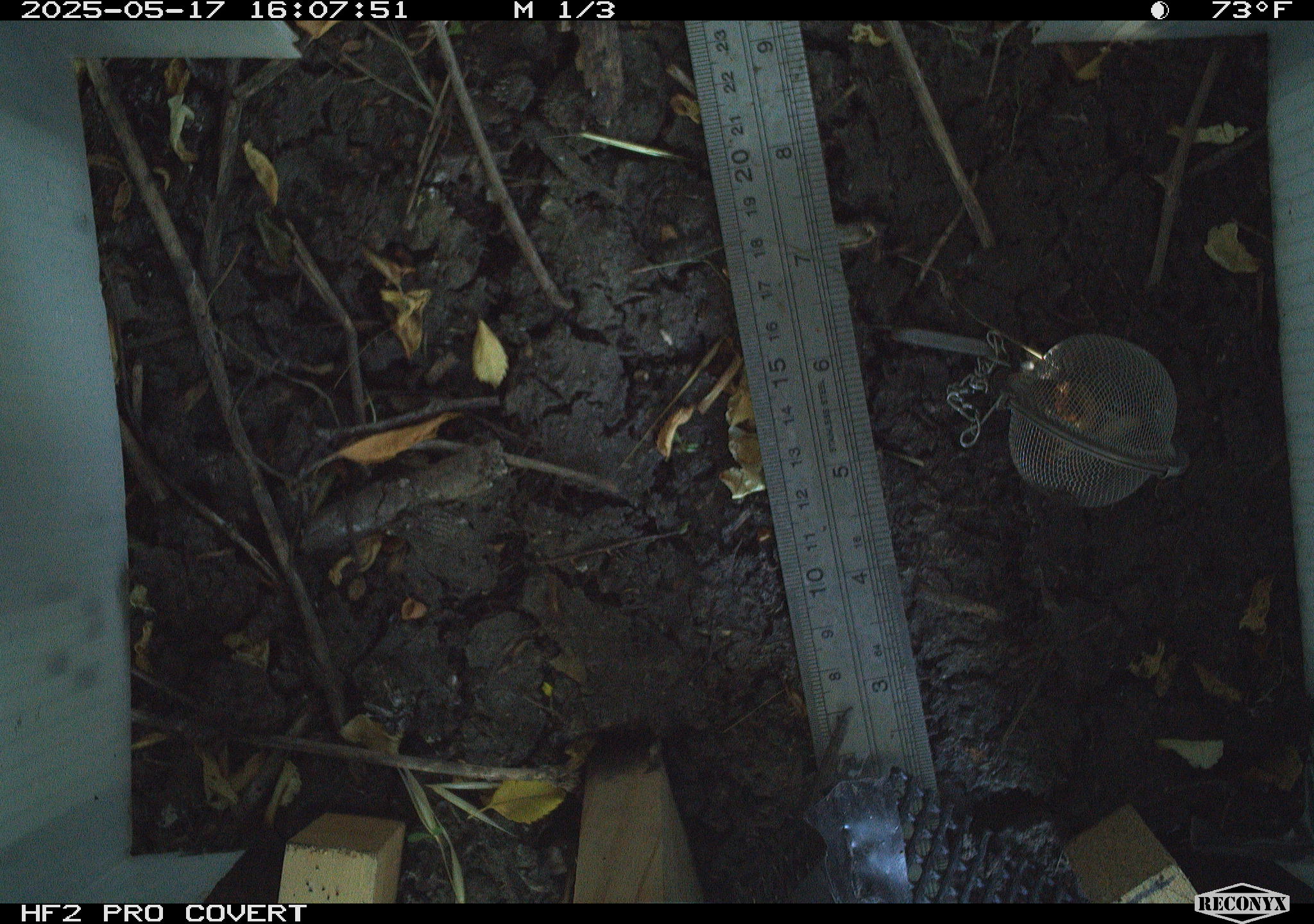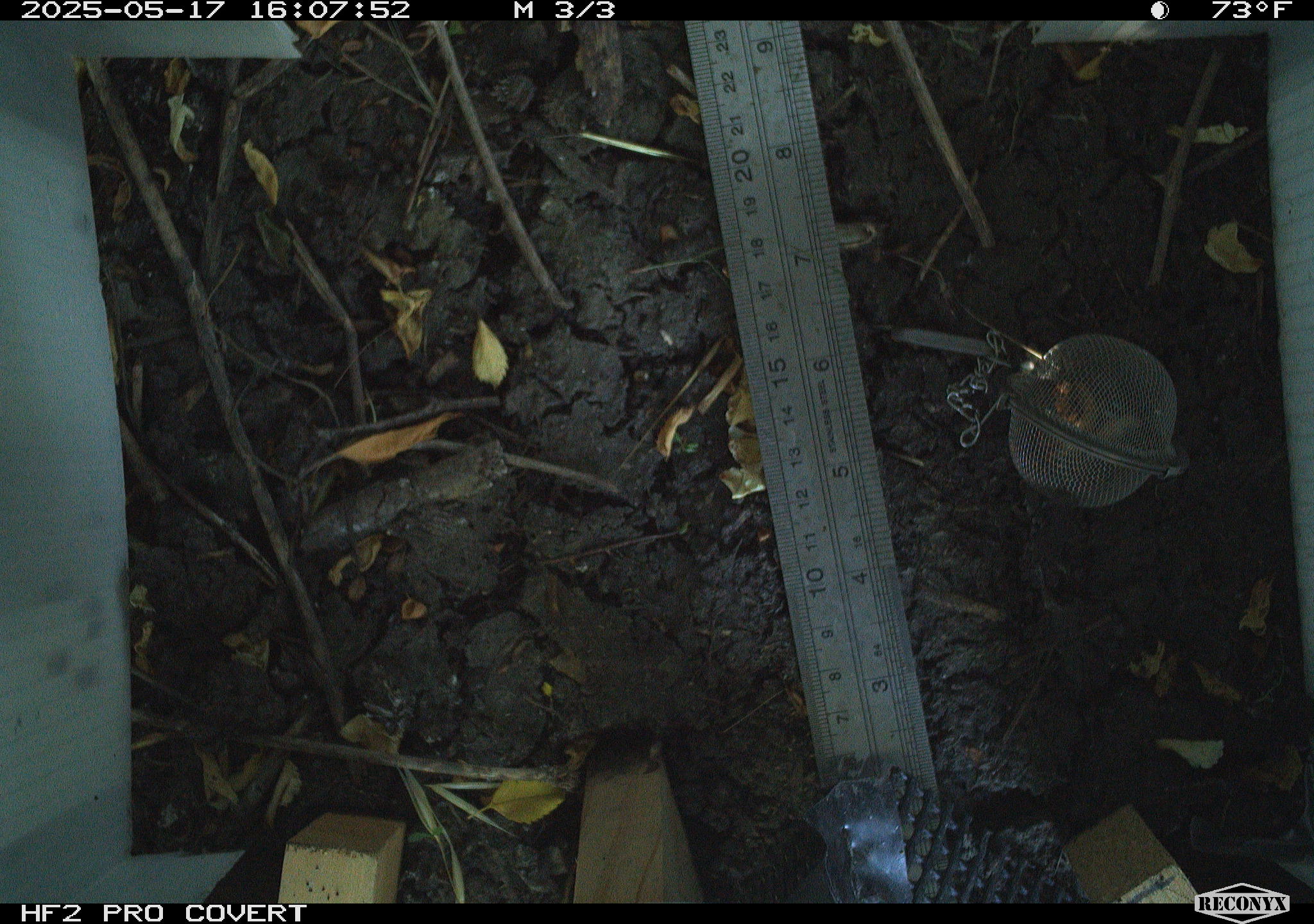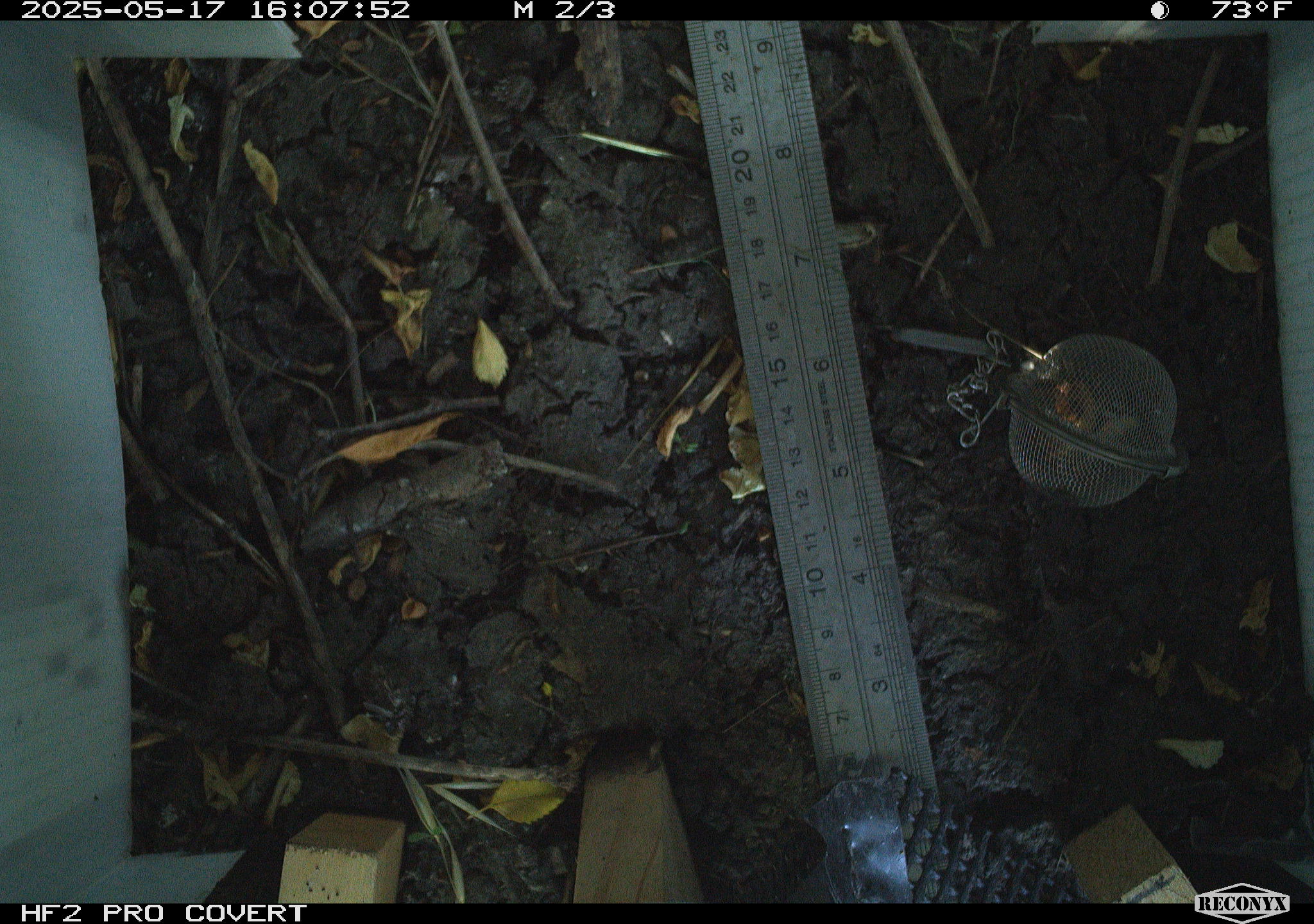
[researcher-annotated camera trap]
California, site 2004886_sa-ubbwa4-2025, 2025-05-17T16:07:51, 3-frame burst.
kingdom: Animalia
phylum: Chordata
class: Reptilia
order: Squamata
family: Phrynosomatidae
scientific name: Phrynosomatidae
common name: north american spiny lizards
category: sceloporus/uta species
Sceloporus/uta species (north american spiny lizards) (Phrynosomatidae).